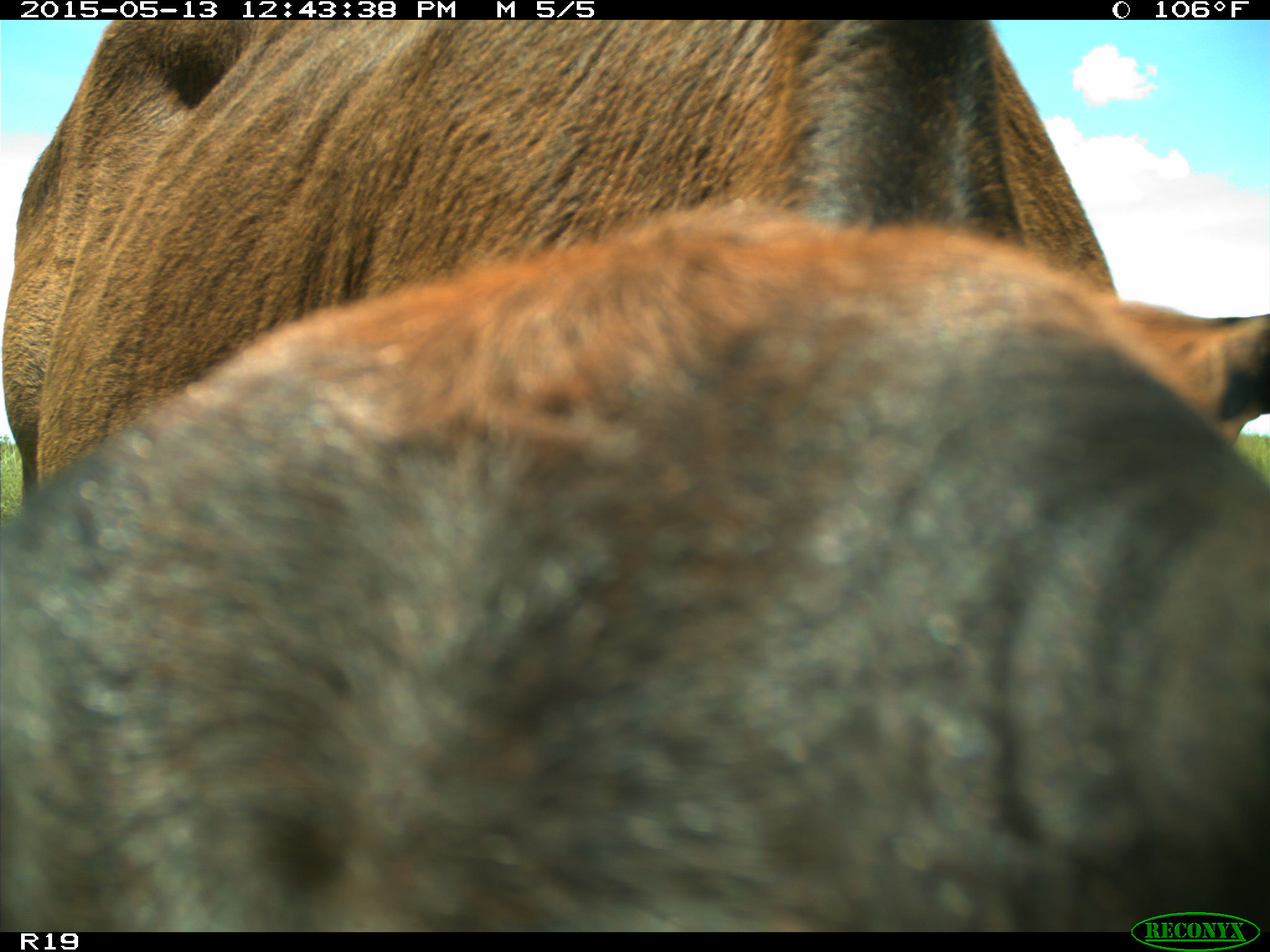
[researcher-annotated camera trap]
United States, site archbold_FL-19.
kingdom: Animalia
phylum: Chordata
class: Mammalia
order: Artiodactyla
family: Bovidae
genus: Bos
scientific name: Bos taurus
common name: domestic cow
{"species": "Bos taurus (domestic cow)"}